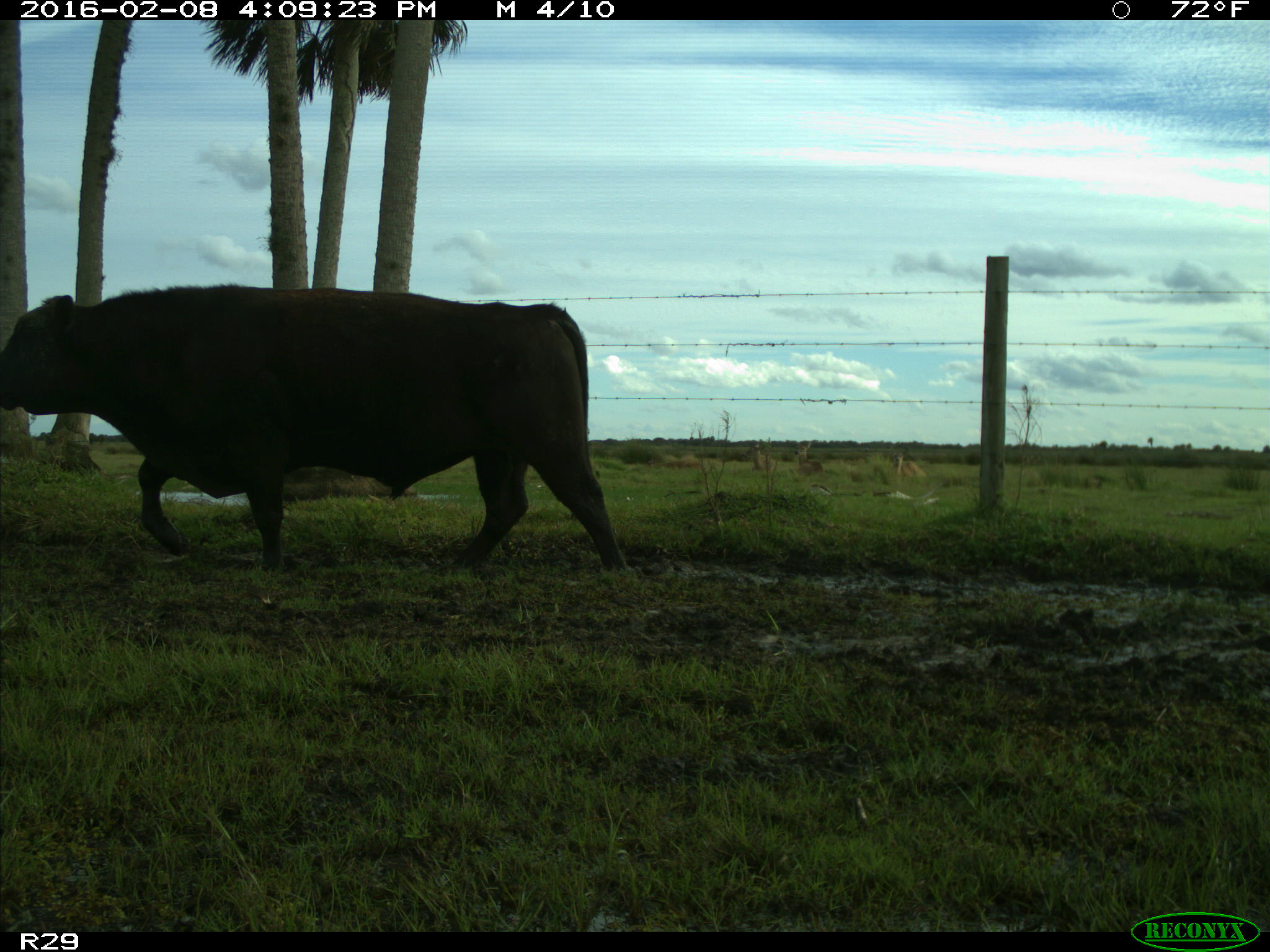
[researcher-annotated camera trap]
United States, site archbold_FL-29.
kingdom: Animalia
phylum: Chordata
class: Mammalia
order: Artiodactyla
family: Bovidae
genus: Bos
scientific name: Bos taurus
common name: domestic cow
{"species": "Bos taurus (domestic cow)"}